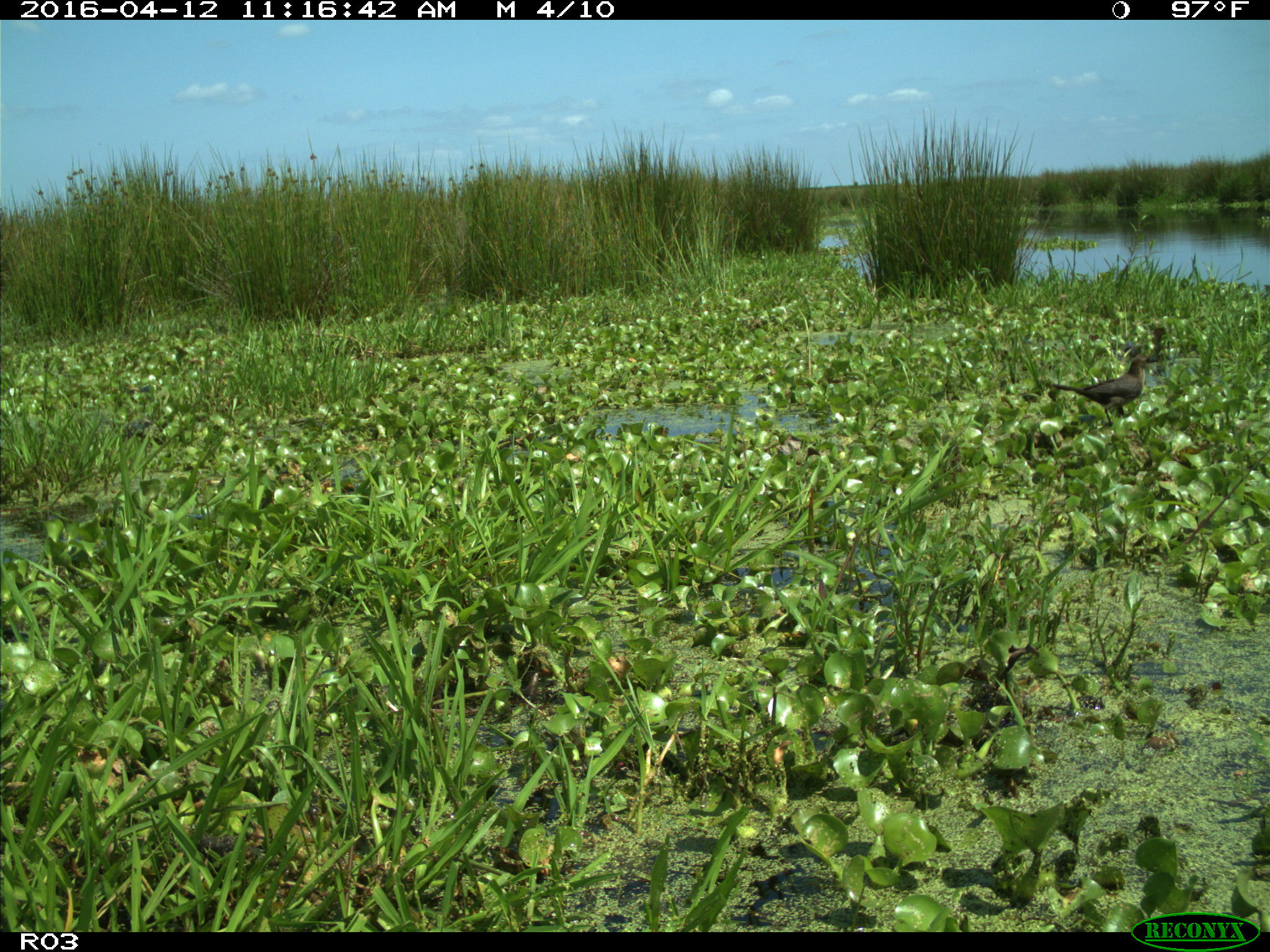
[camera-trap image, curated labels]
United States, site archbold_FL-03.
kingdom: Animalia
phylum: Chordata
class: Mammalia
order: Artiodactyla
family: Bovidae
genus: Bos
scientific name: Bos taurus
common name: domestic cow